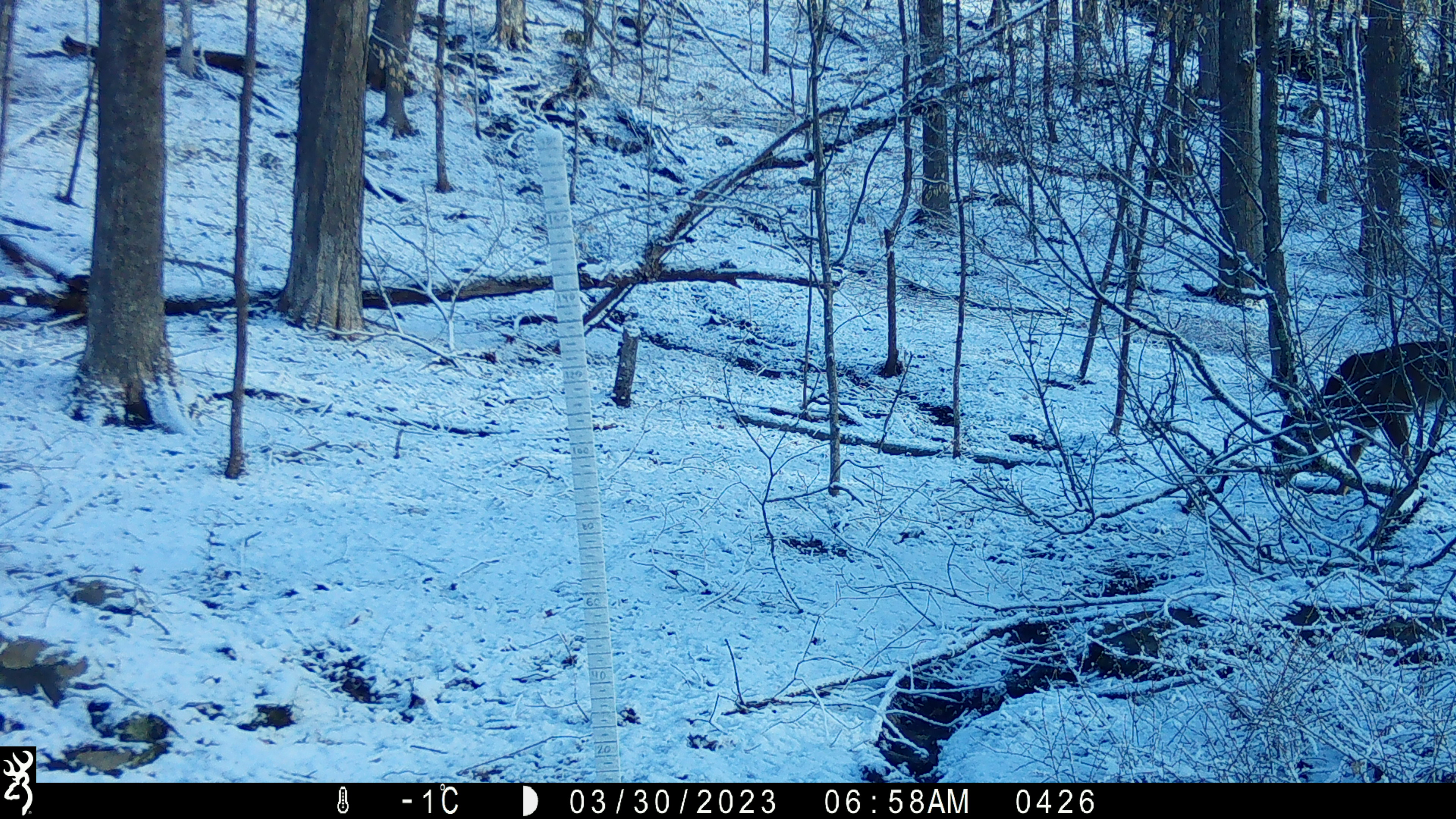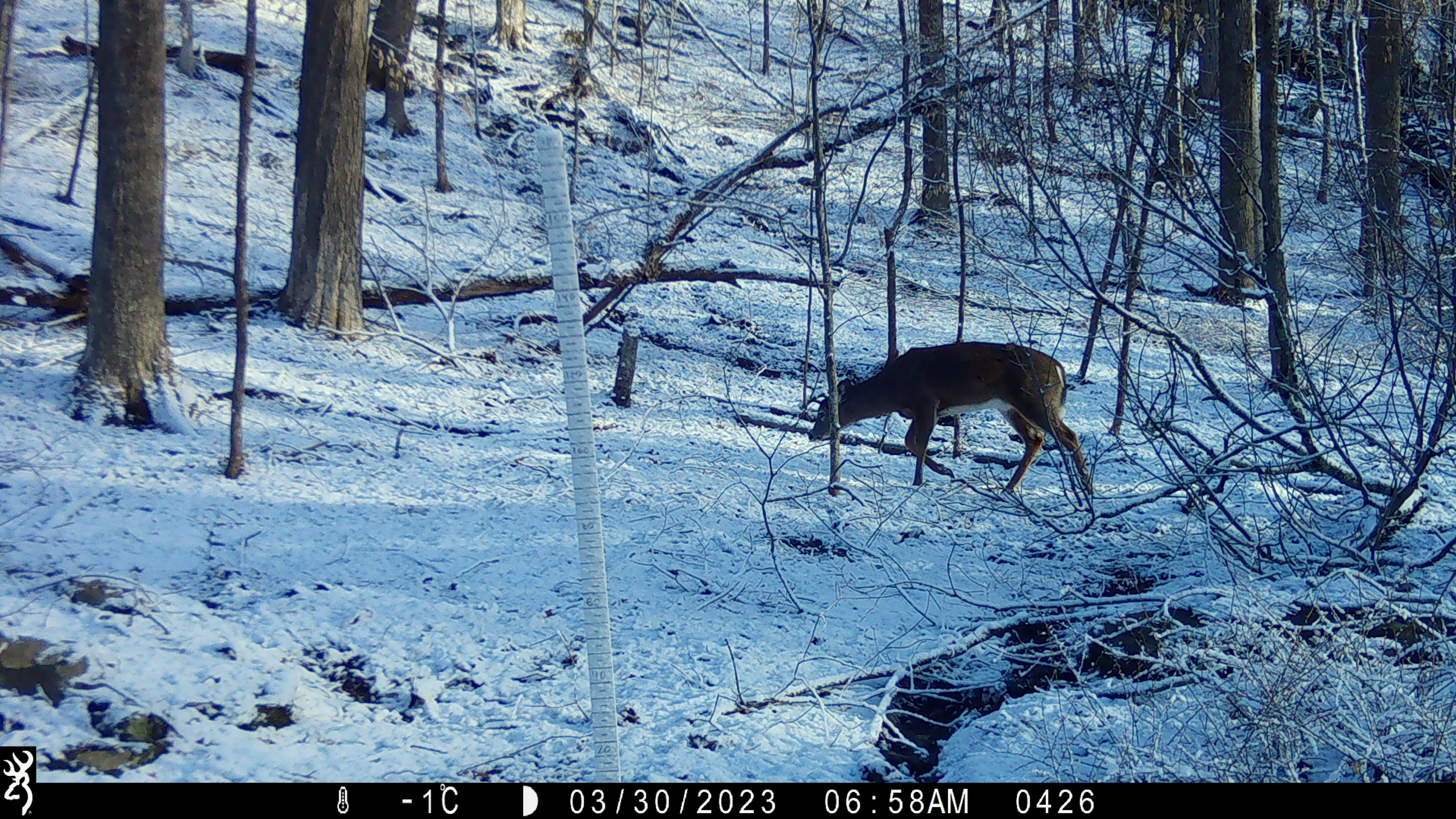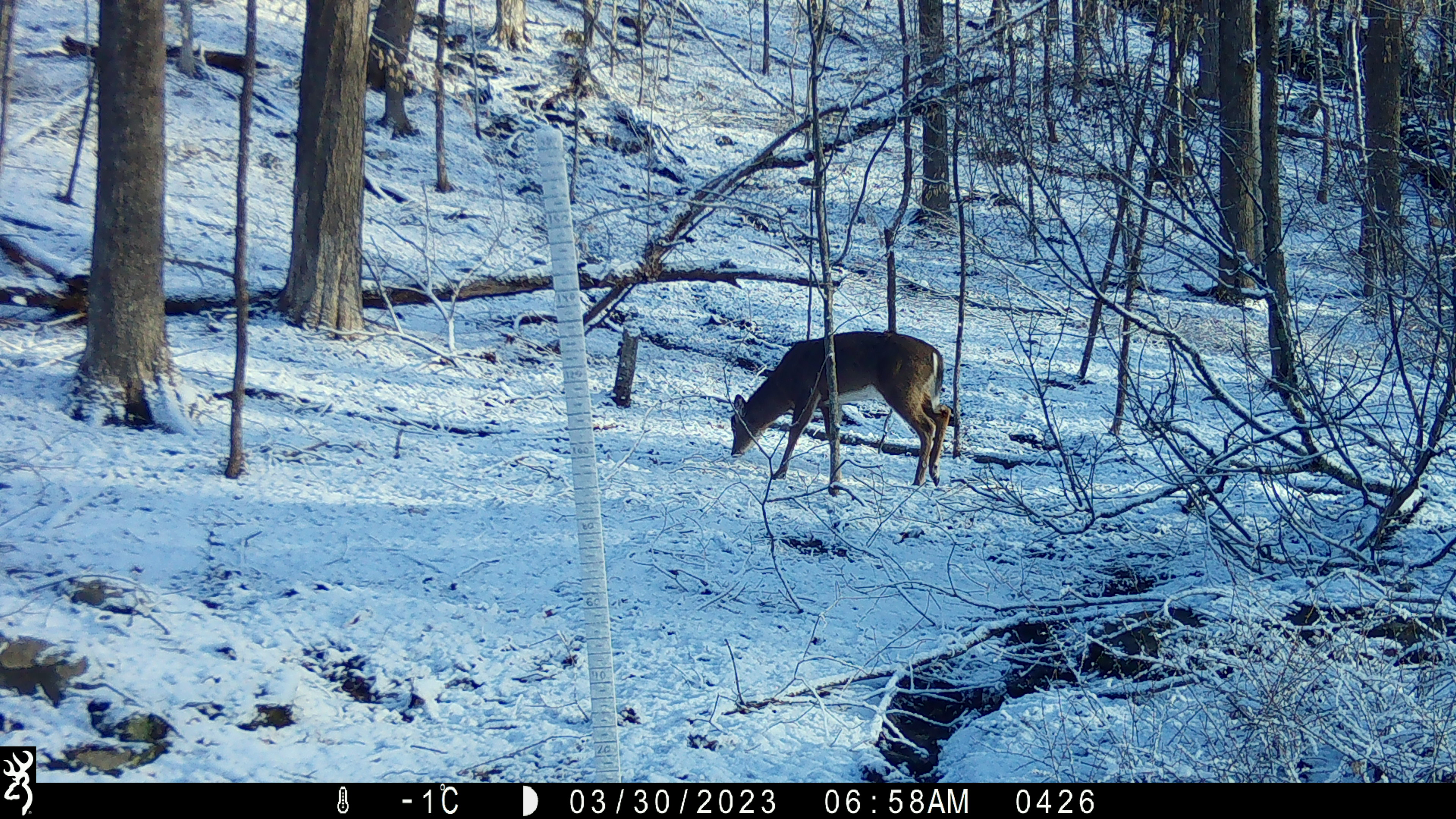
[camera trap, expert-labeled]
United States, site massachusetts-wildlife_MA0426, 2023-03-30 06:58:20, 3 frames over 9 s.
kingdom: Animalia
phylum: Chordata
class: Mammalia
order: Artiodactyla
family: Cervidae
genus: Odocoileus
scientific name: Odocoileus virginianus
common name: white-tailed deer